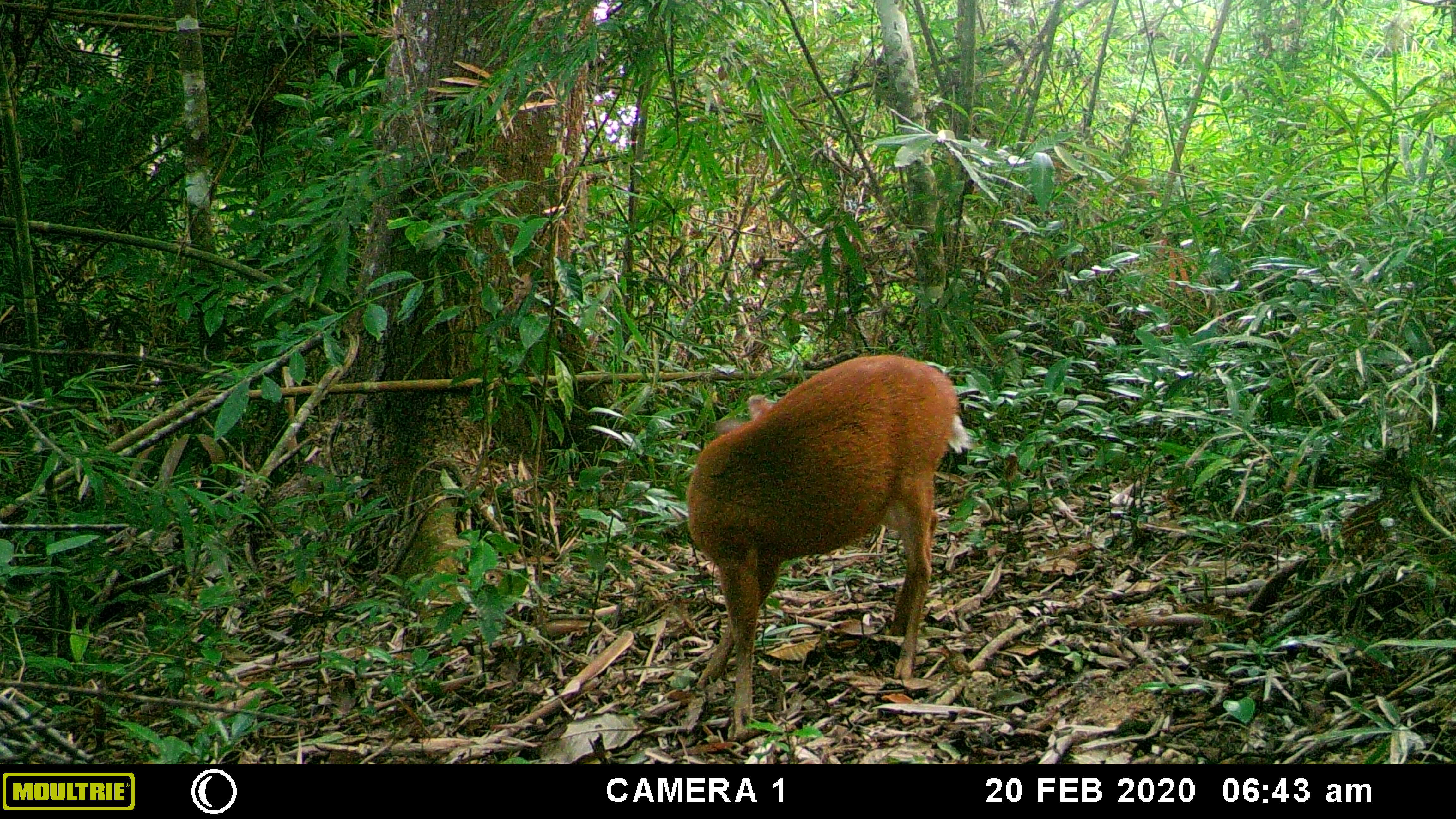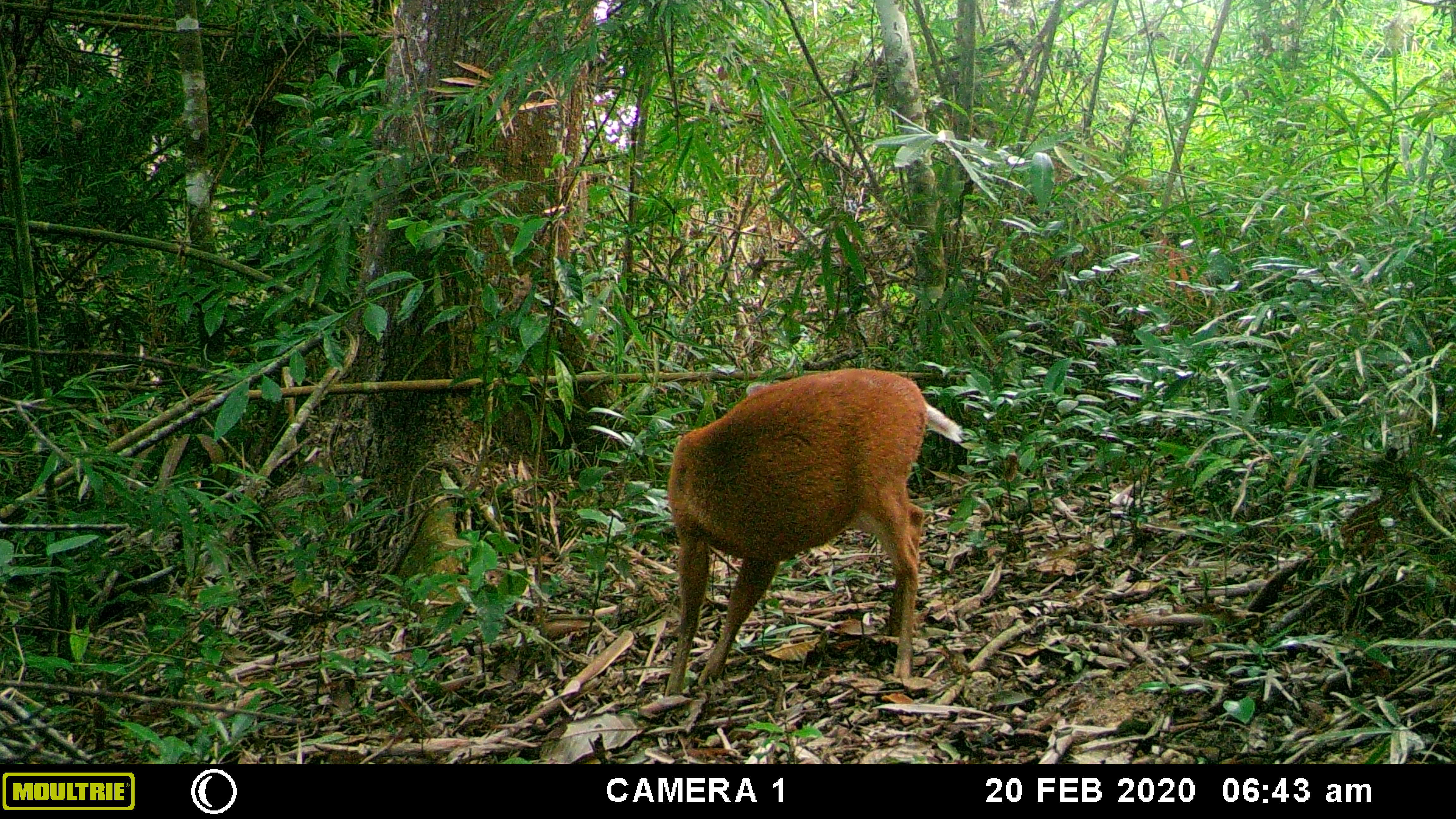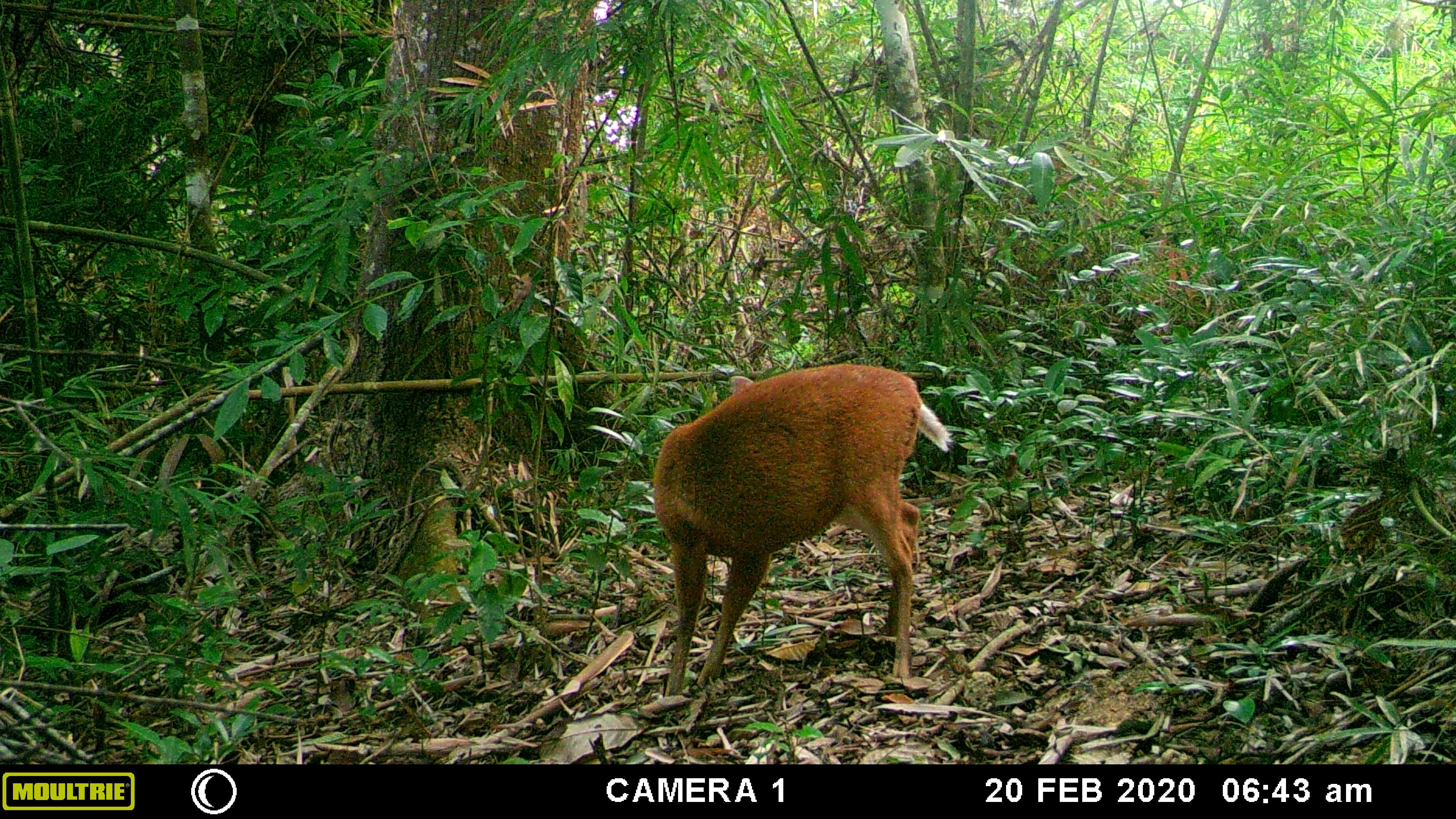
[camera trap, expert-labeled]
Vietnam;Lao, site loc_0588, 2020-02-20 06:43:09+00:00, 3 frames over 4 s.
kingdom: Animalia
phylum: Chordata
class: Mammalia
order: Artiodactyla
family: Cervidae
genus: Muntiacus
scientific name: Muntiacus muntjak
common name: red muntjac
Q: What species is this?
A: Red muntjac (Muntiacus muntjak).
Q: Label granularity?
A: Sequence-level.